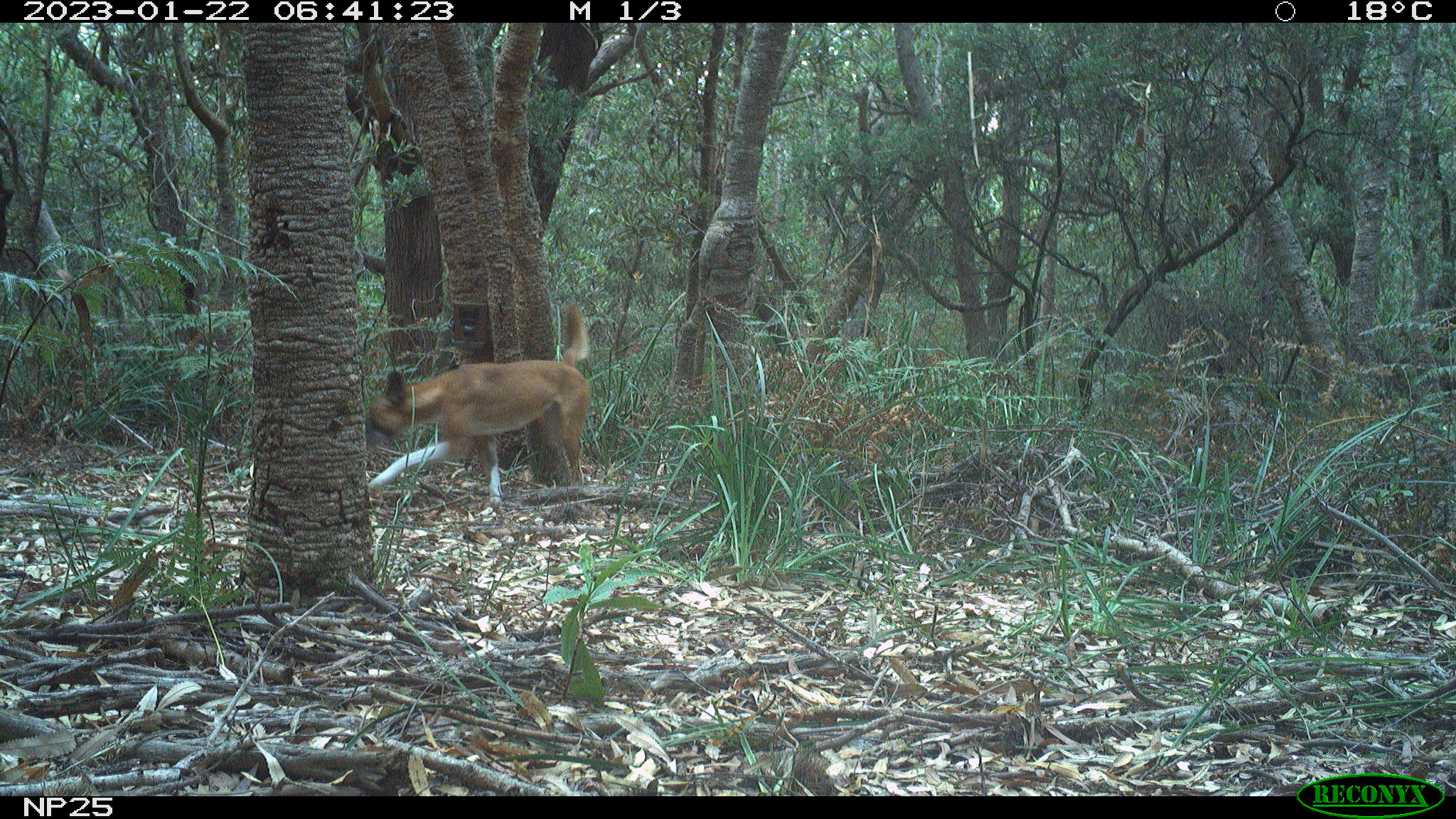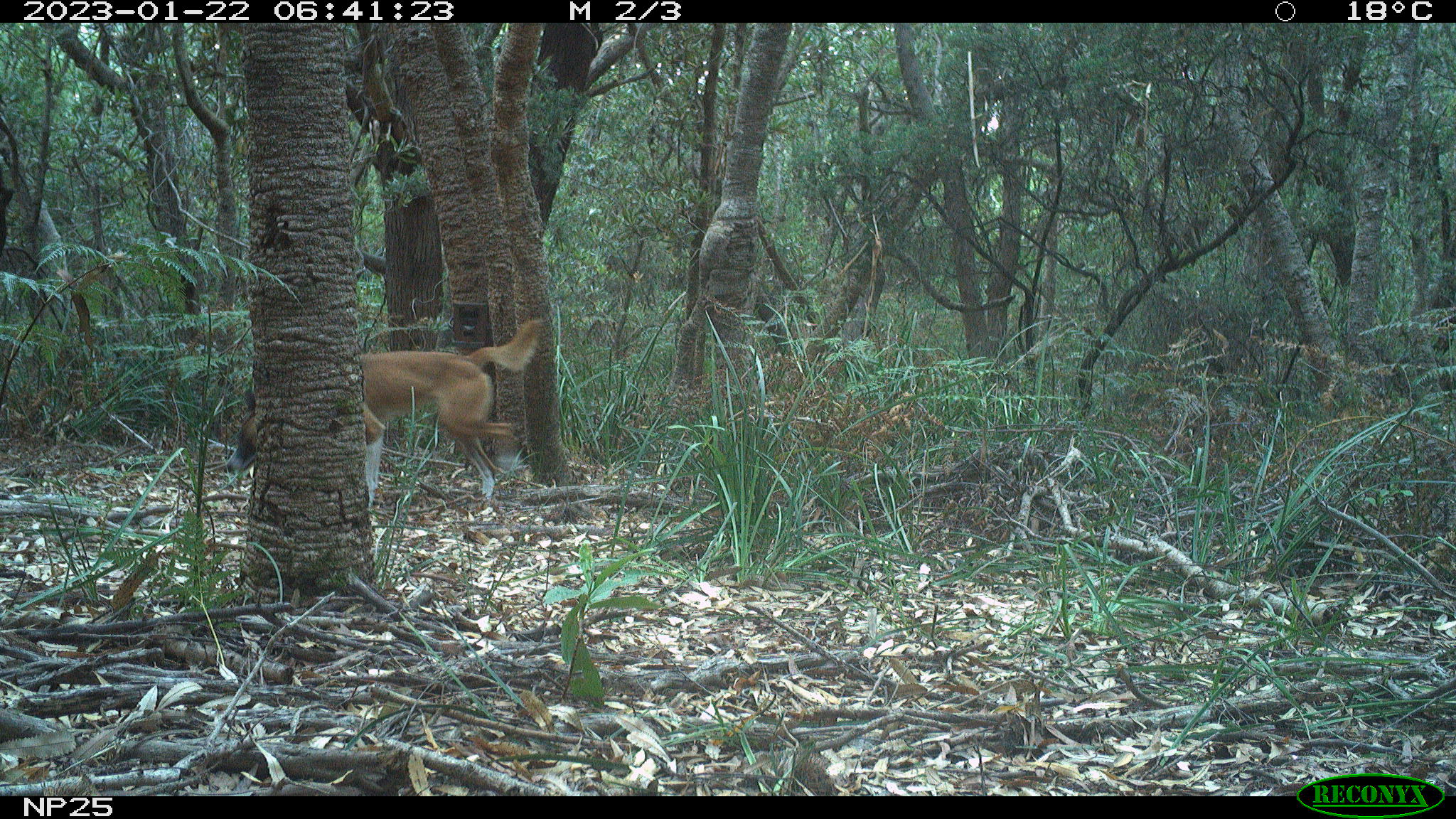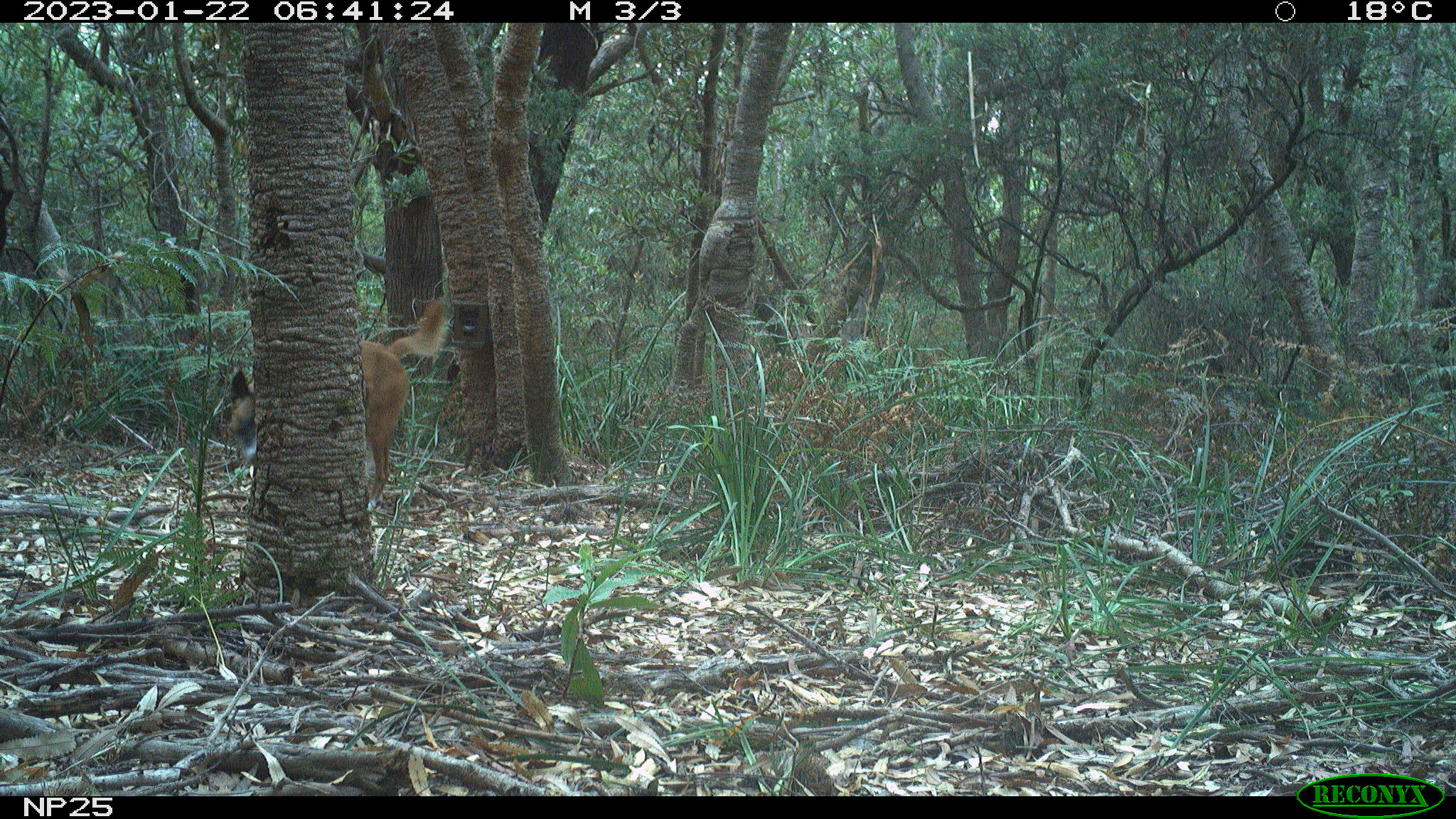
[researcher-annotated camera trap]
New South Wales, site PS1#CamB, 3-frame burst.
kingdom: Animalia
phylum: Chordata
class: Mammalia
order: Carnivora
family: Canidae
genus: Canis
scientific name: Canis familiaris dingo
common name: dingo